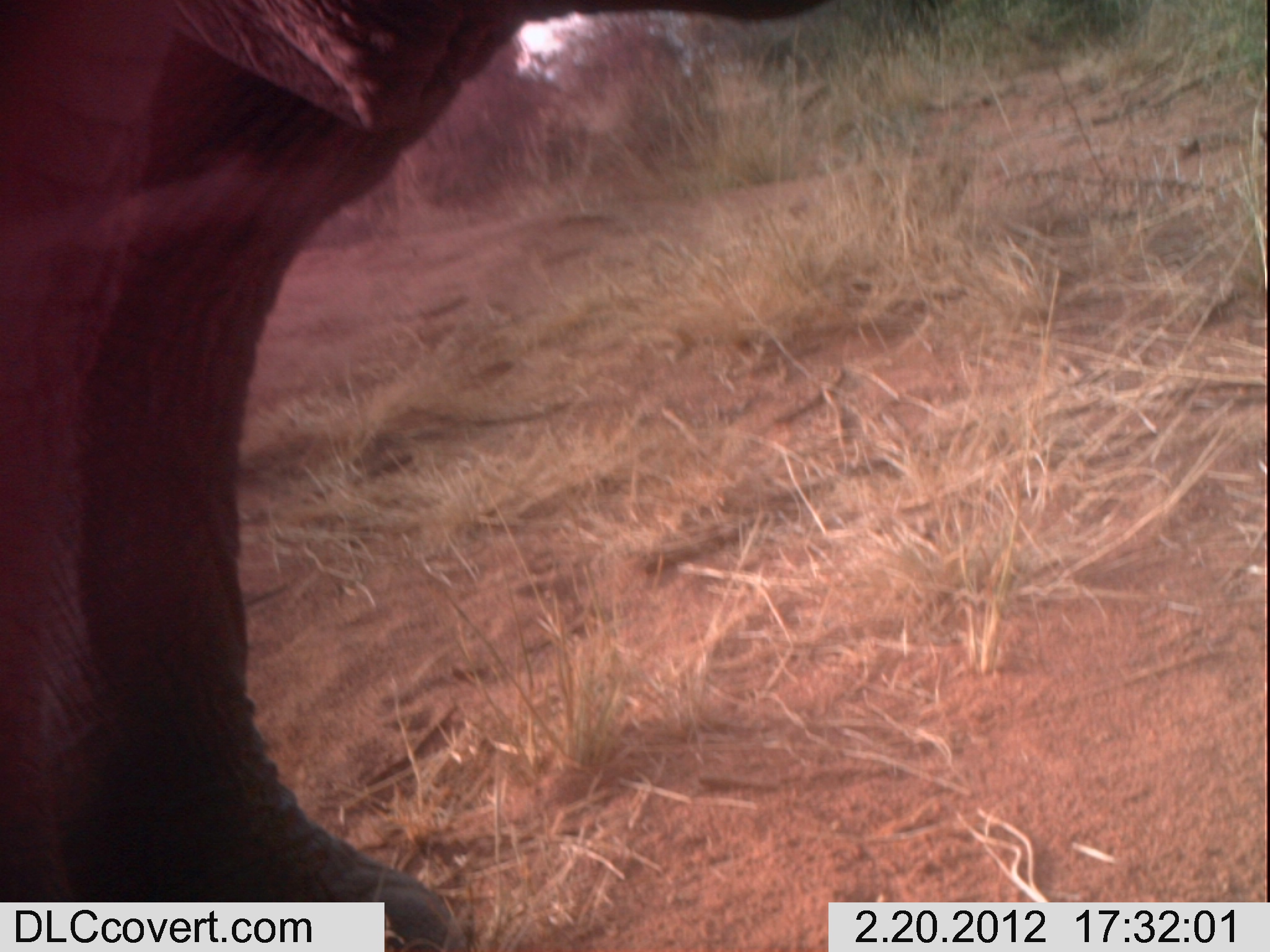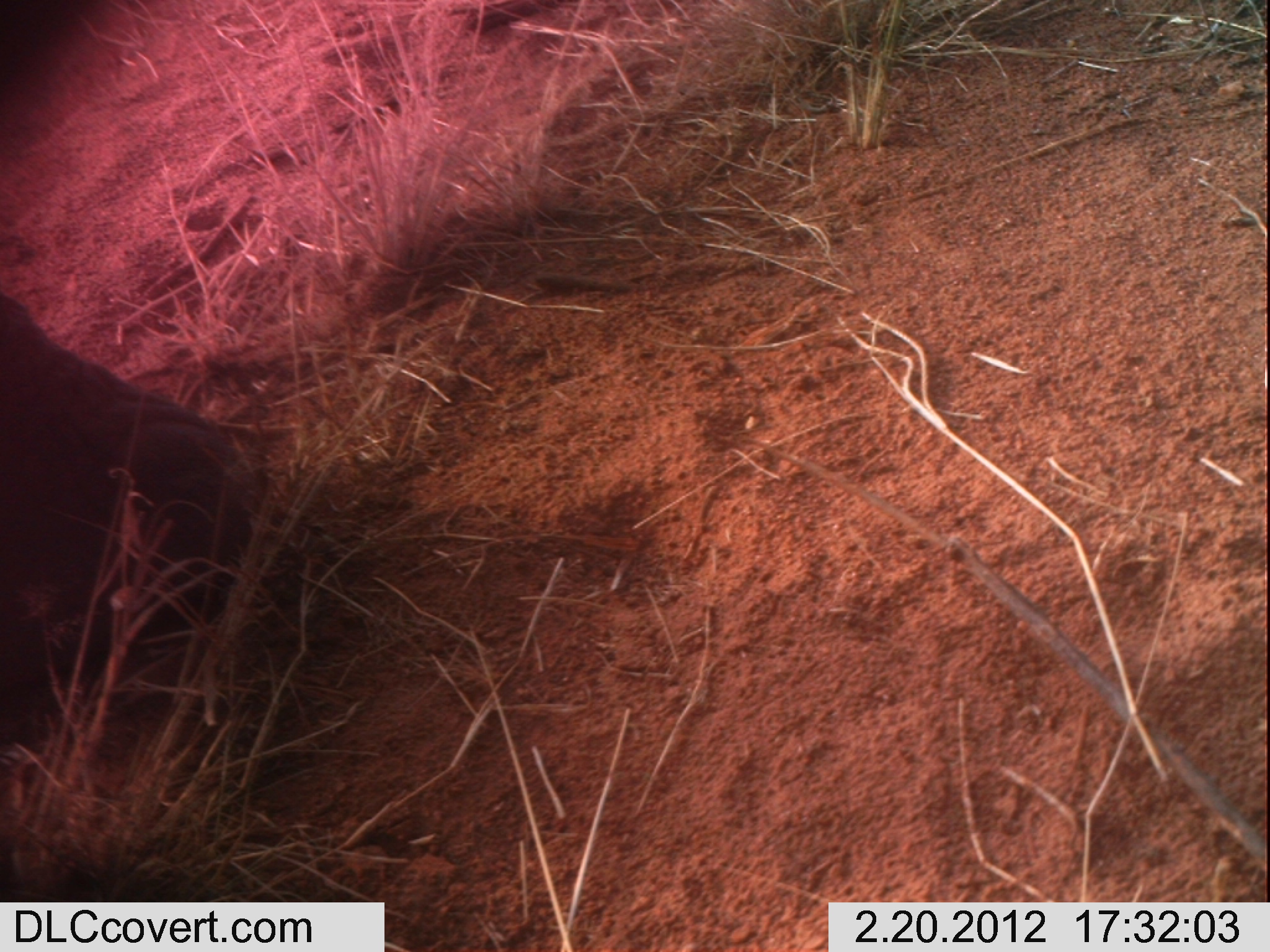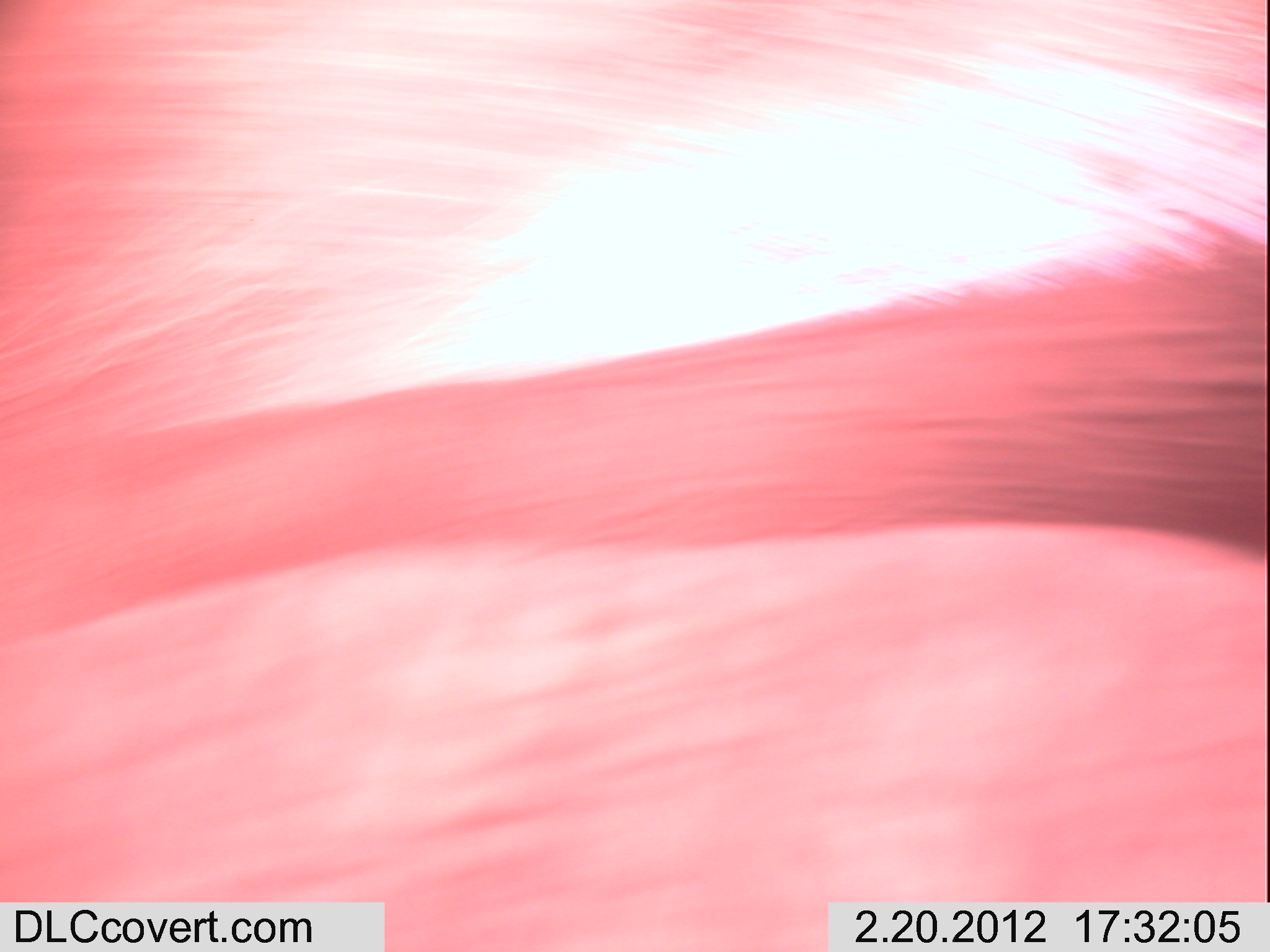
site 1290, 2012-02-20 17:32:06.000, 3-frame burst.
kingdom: Animalia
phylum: Chordata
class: Mammalia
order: Proboscidea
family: Elephantidae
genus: Loxodonta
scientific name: Loxodonta africana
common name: african bush elephant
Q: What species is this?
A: Loxodonta africana (african bush elephant).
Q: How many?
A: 1.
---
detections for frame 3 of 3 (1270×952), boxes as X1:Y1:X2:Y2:
loxodonta africana: 0:204:1264:650